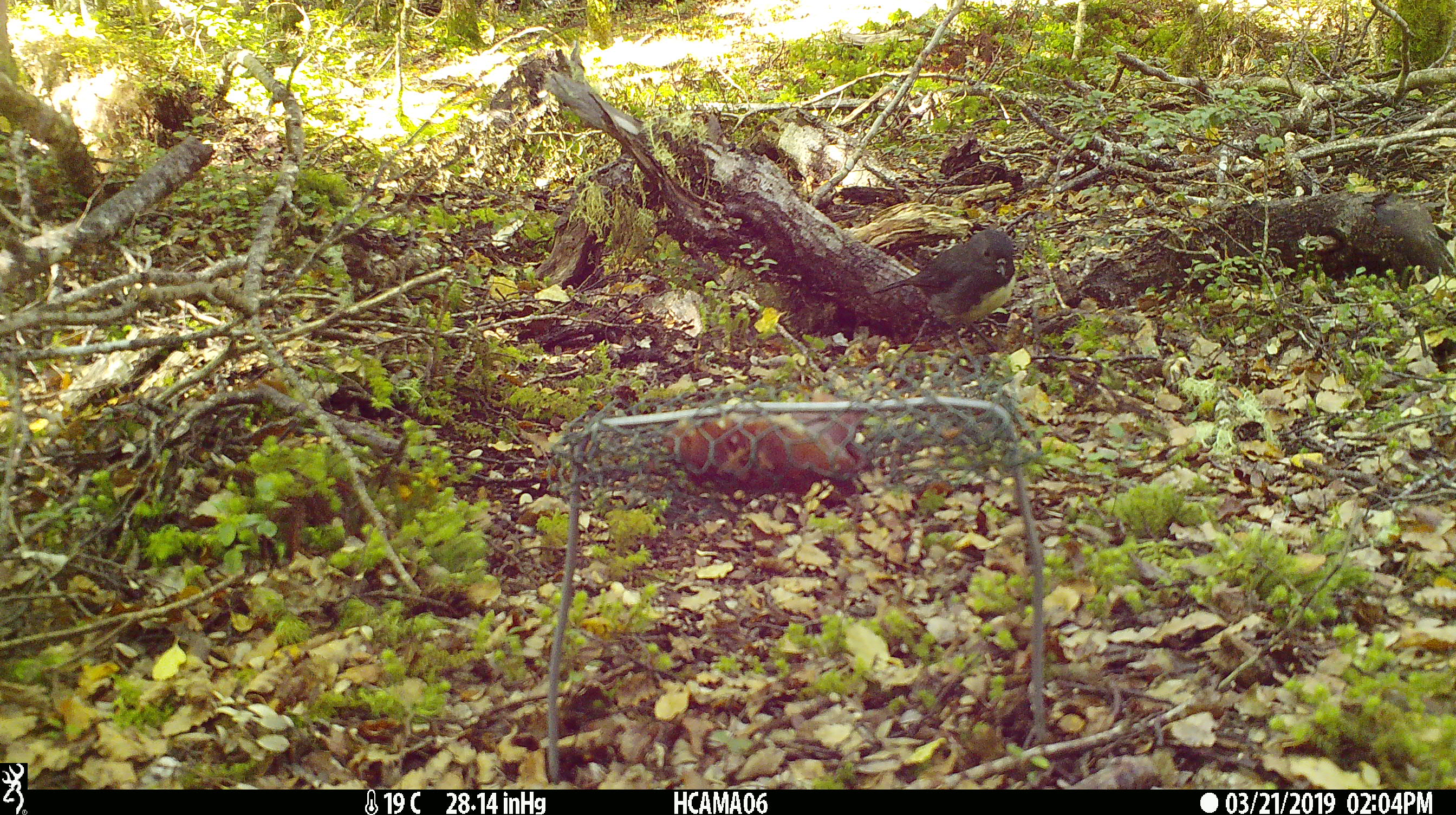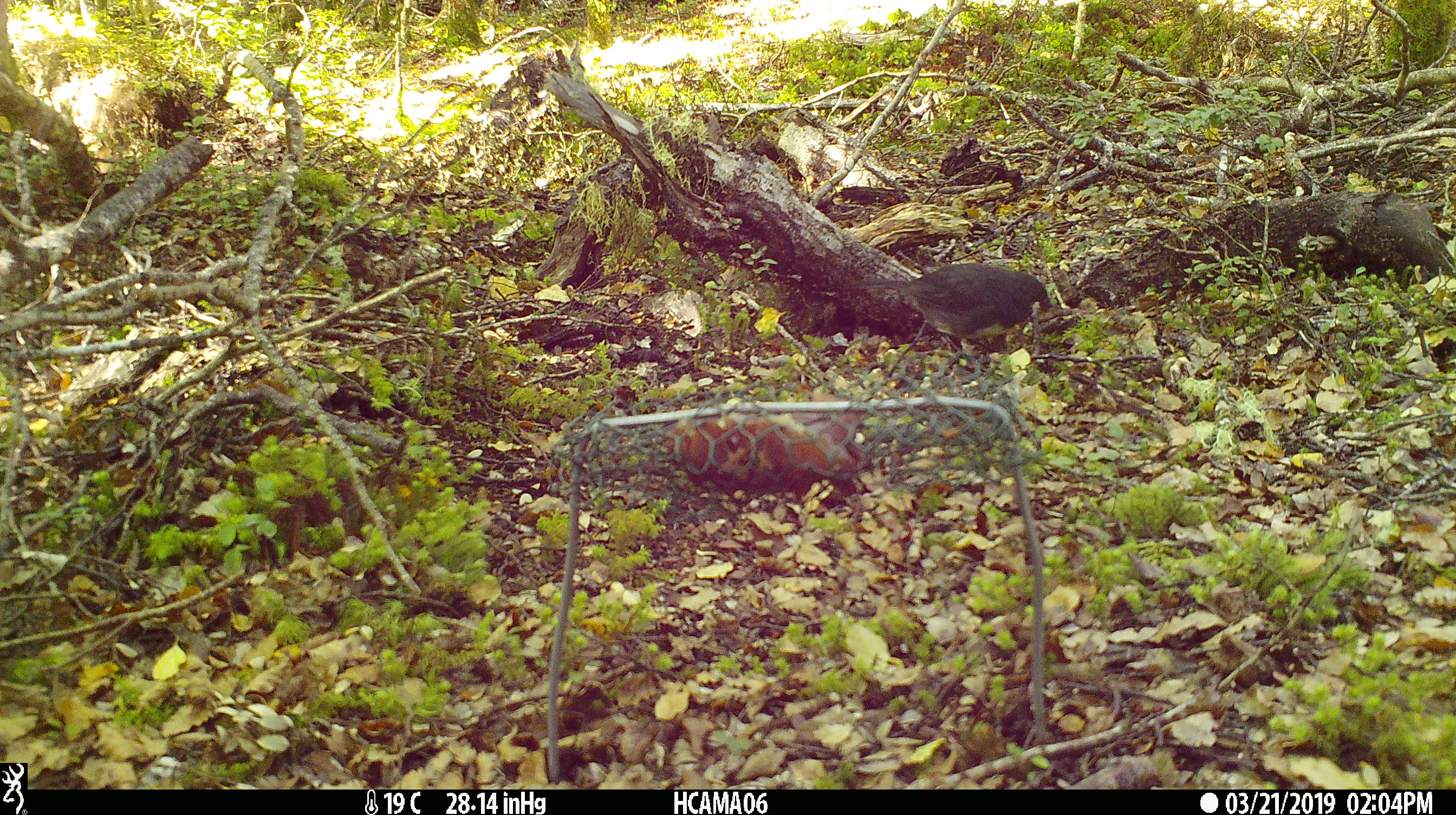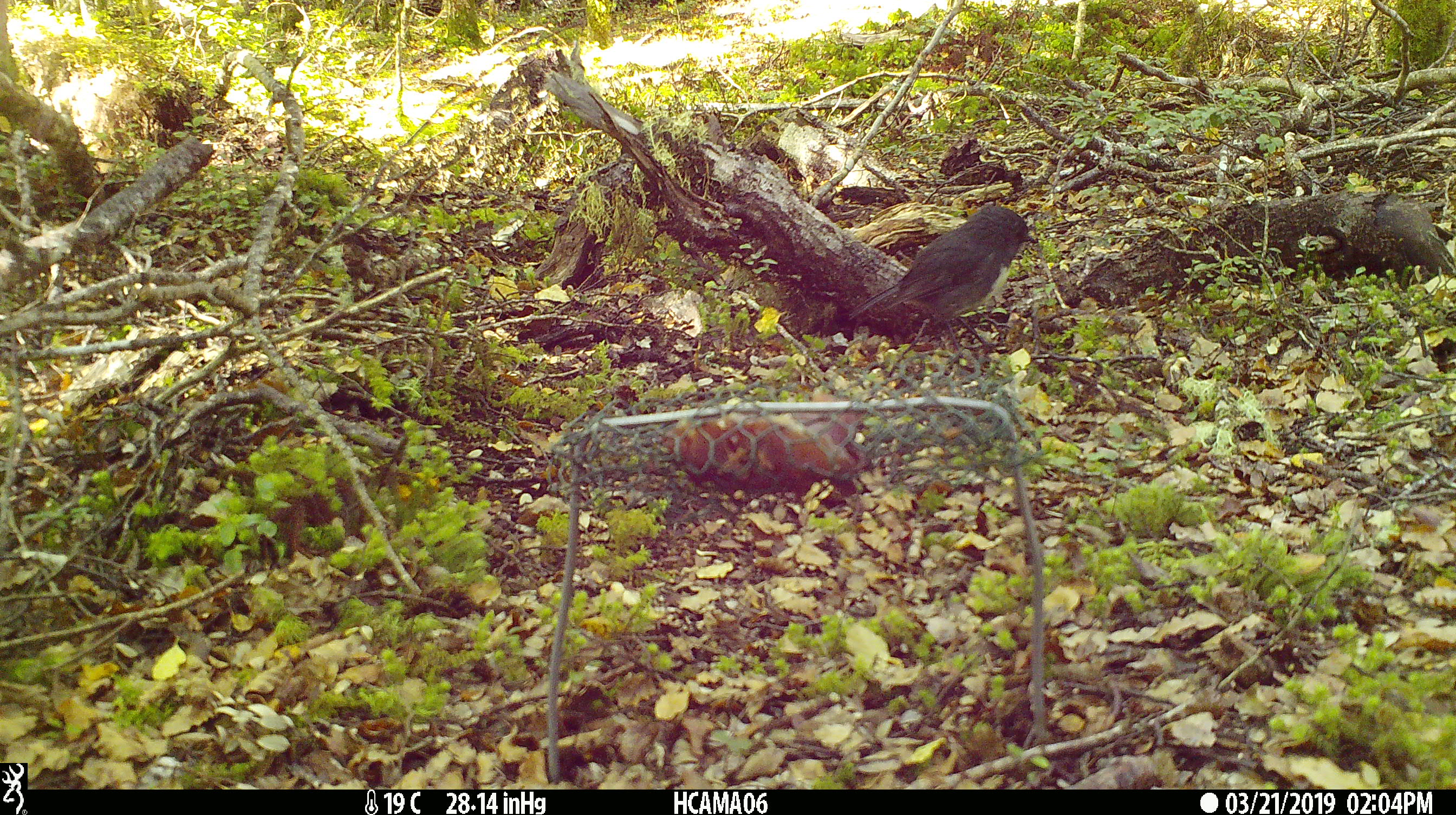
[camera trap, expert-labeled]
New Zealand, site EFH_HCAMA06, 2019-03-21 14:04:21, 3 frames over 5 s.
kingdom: Animalia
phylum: Chordata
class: Aves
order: Passeriformes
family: Petroicidae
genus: Petroica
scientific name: Petroica australis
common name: new zealand robin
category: robin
Robin (new zealand robin) (Petroica australis).